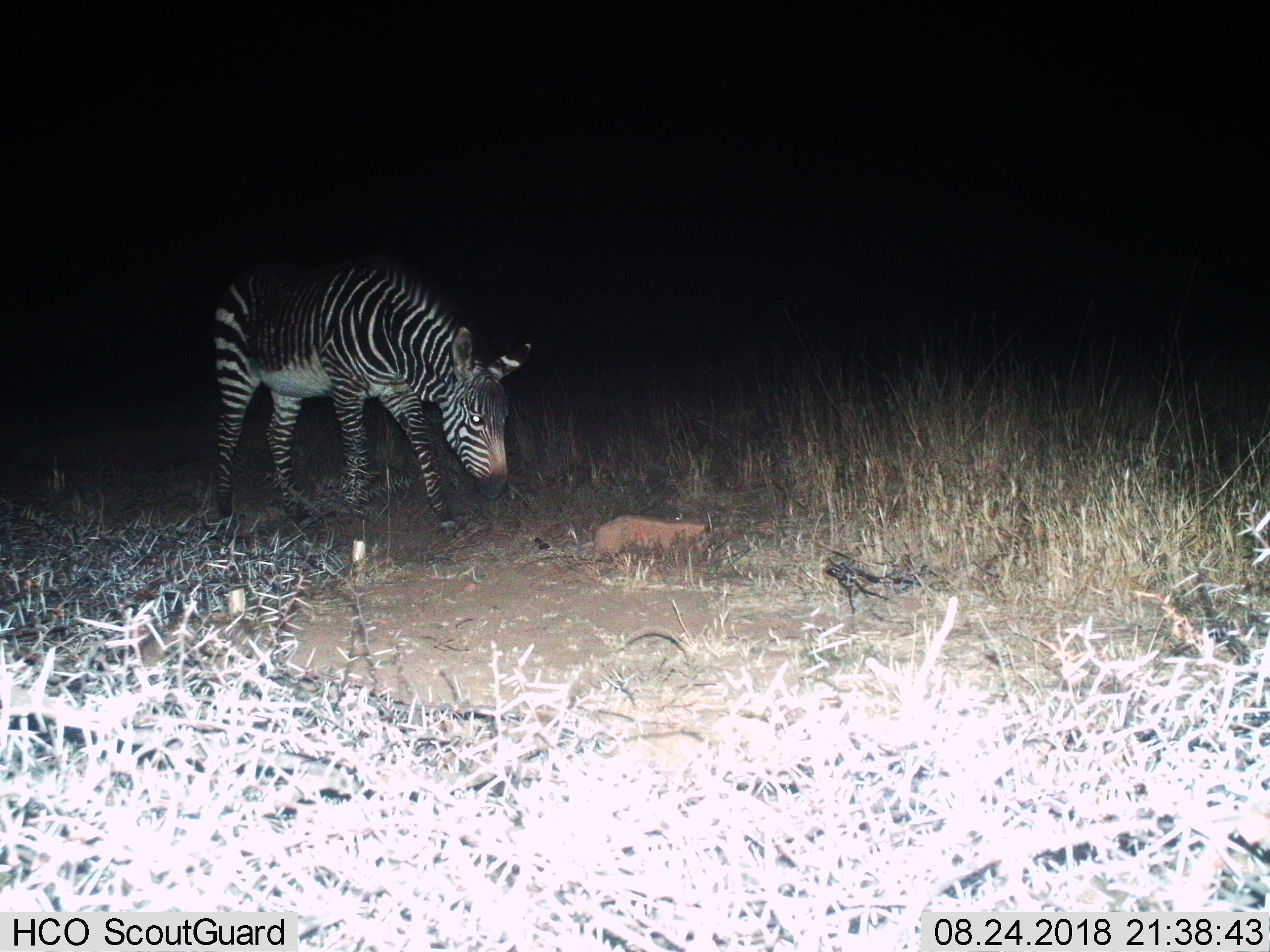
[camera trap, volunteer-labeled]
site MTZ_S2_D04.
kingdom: Animalia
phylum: Chordata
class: Mammalia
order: Perissodactyla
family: Equidae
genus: Equus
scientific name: Equus zebra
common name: mountain zebra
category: zebramountain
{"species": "zebramountain (mountain zebra) (Equus zebra)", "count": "1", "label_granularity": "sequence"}